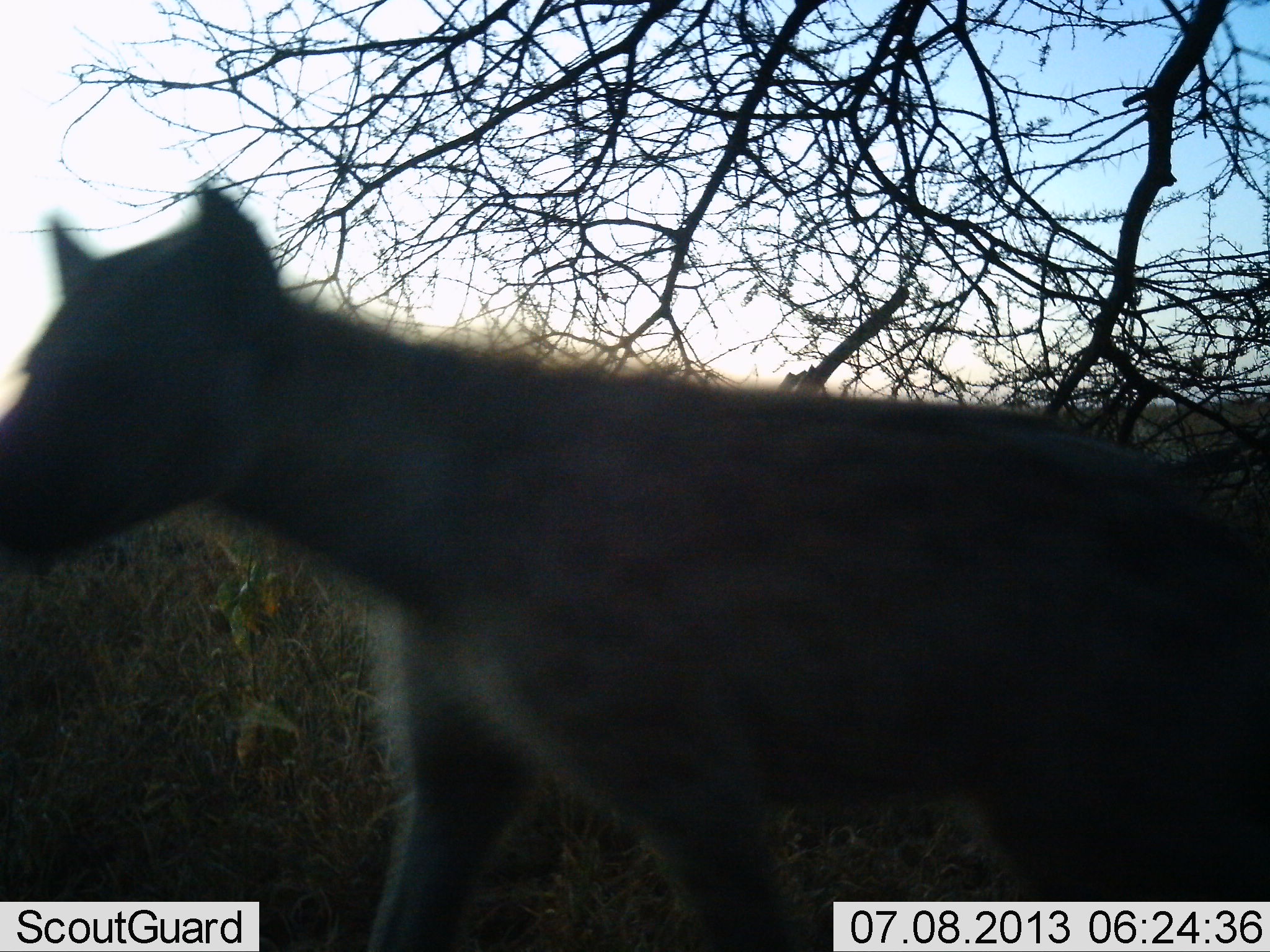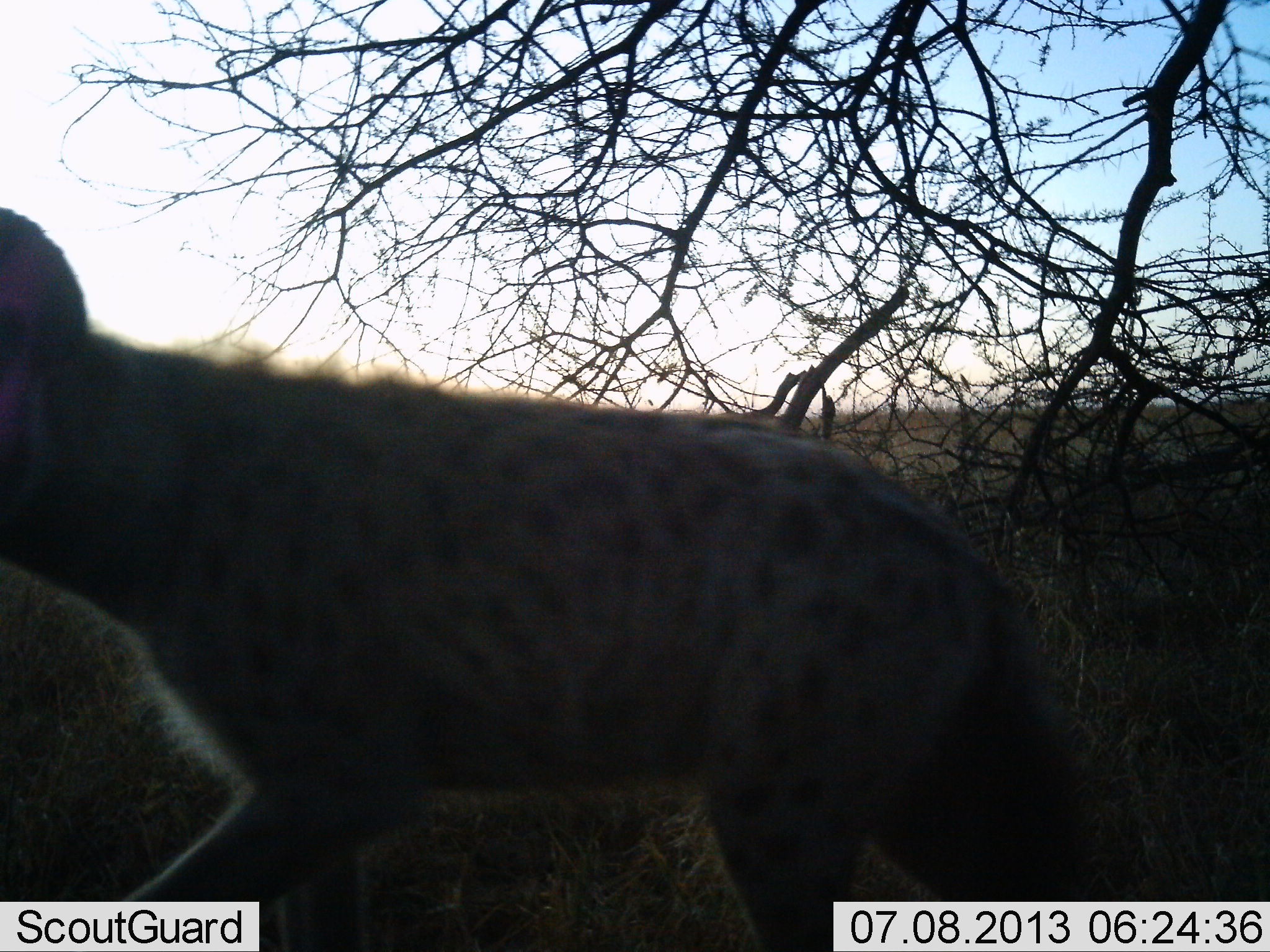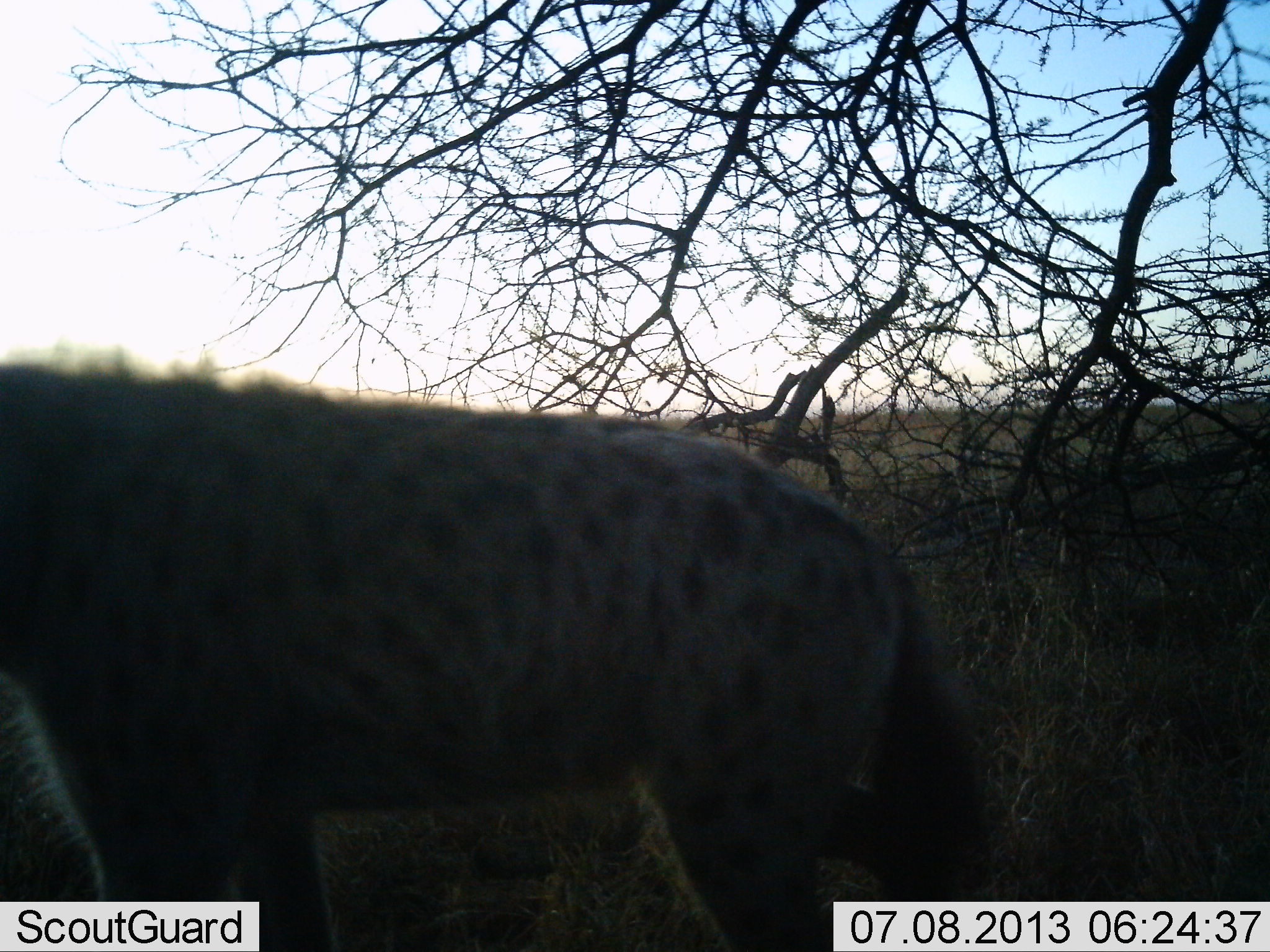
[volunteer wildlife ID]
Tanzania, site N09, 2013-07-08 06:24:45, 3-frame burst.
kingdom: Animalia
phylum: Chordata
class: Mammalia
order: Carnivora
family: Hyaenidae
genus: Crocuta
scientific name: Crocuta crocuta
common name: spotted hyena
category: hyenaspotted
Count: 1.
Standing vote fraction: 0%.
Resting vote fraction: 0%.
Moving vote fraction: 100%.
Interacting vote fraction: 0%.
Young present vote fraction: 0%.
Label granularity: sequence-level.